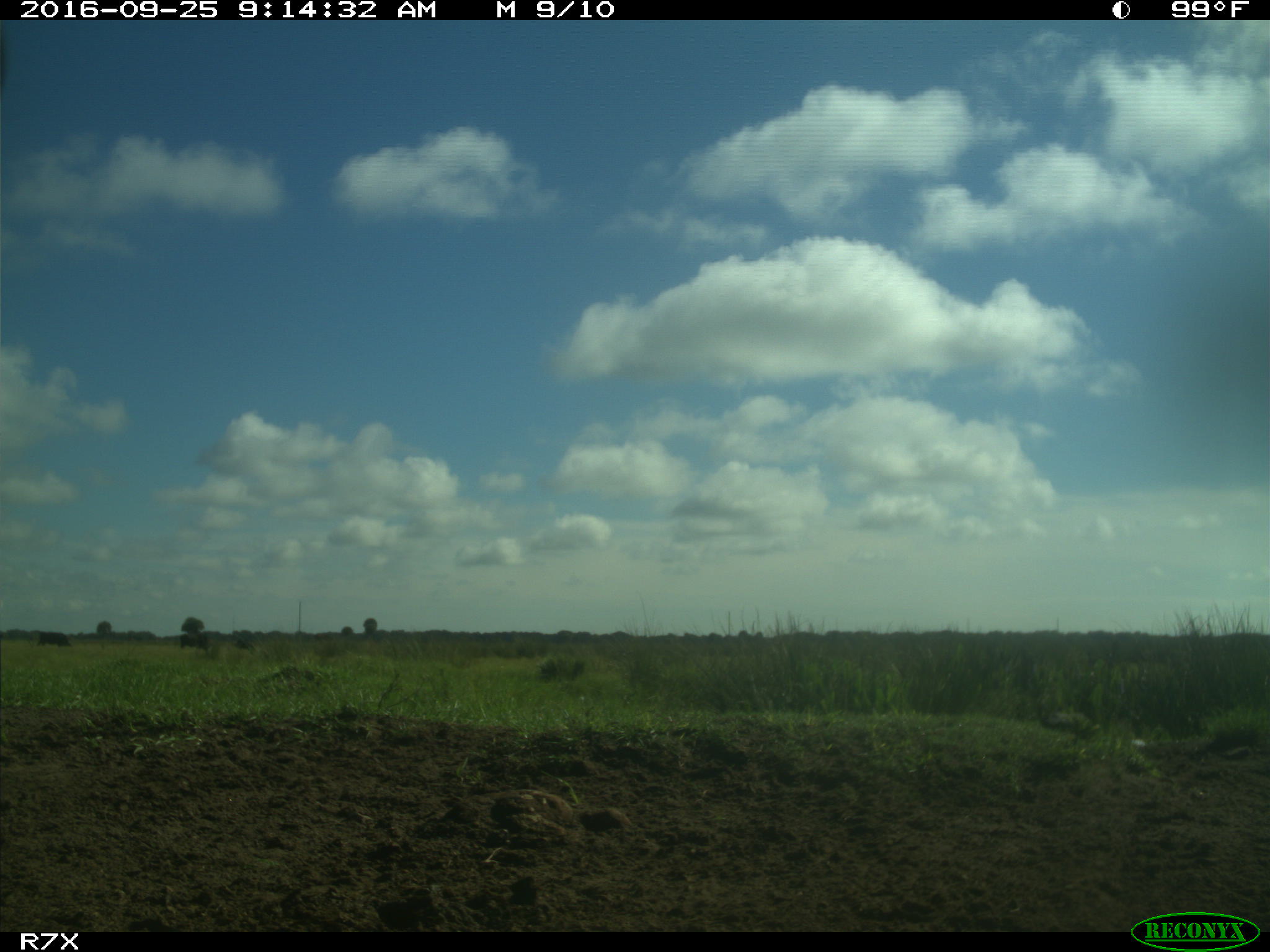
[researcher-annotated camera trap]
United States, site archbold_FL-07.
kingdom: Animalia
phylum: Chordata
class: Mammalia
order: Artiodactyla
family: Bovidae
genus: Bos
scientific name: Bos taurus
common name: domestic cow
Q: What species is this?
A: Bos taurus (domestic cow).